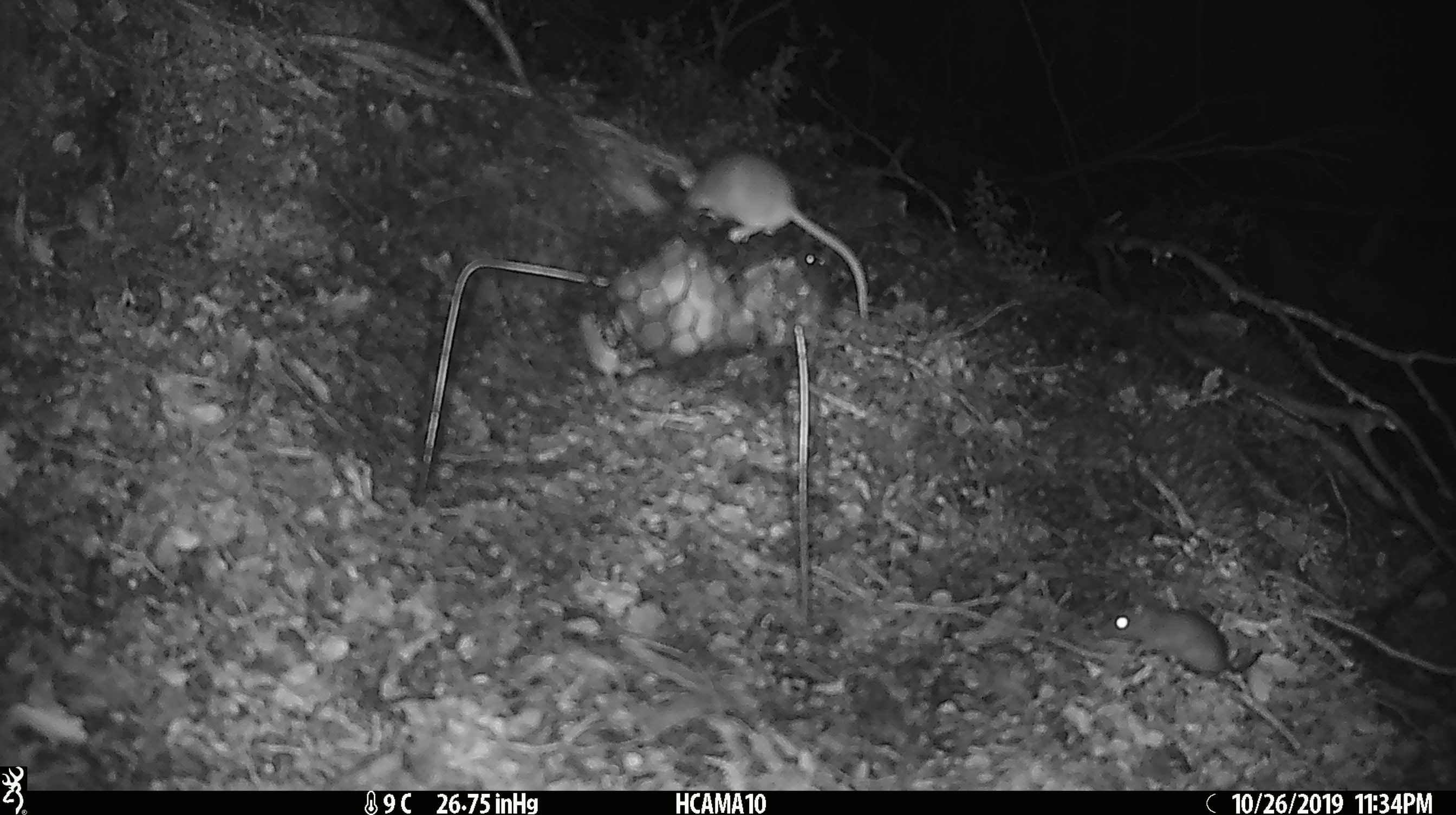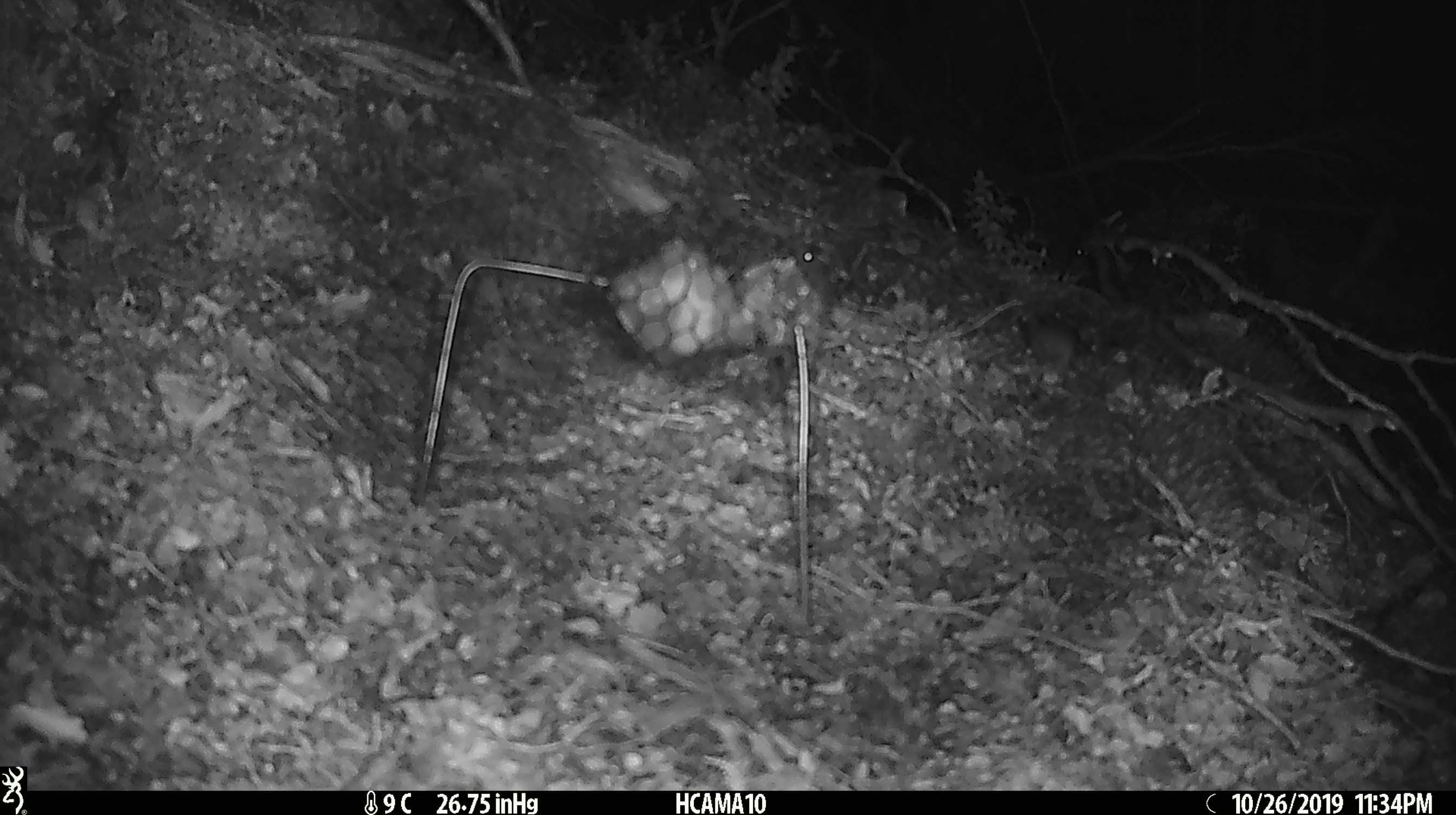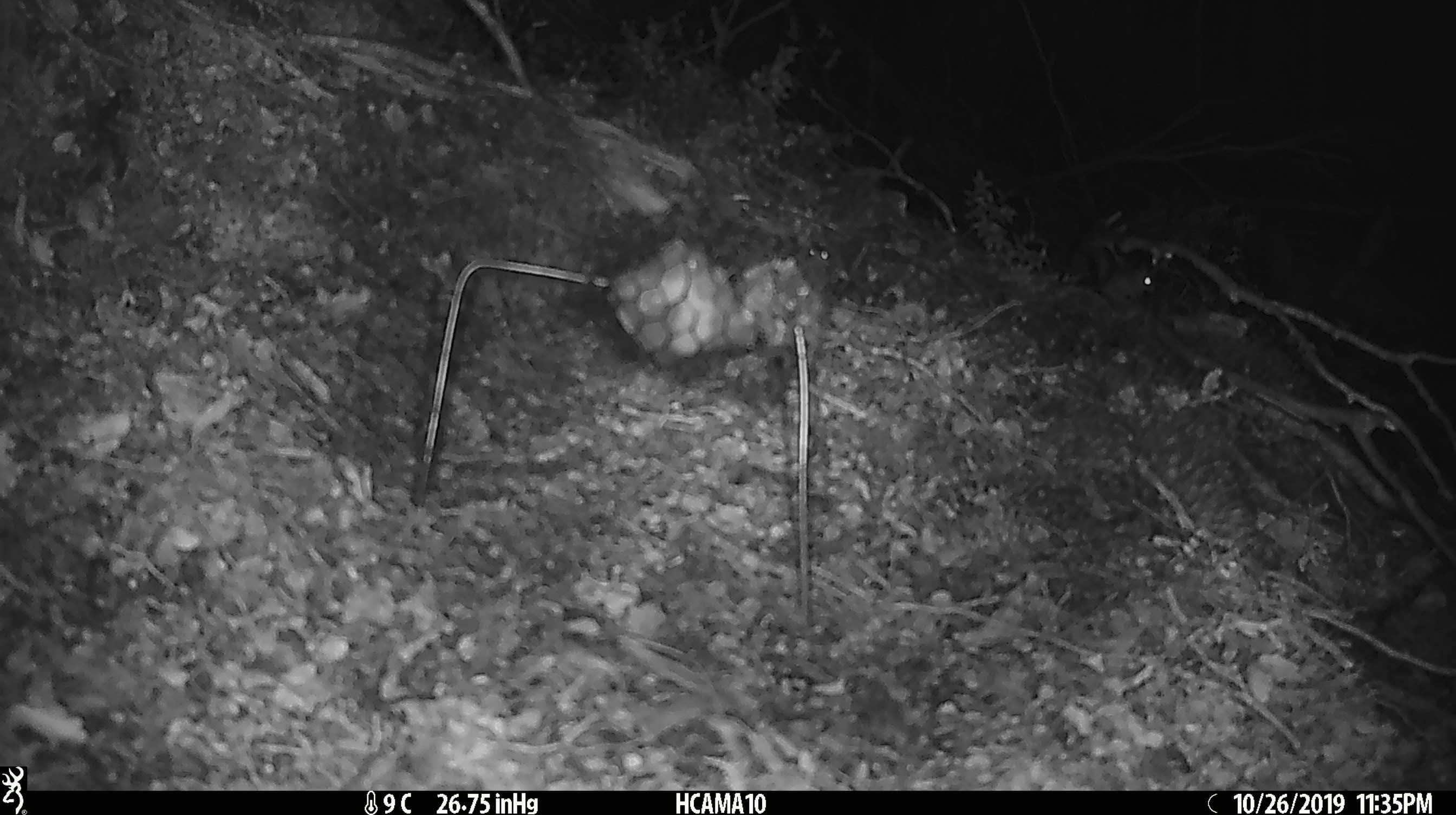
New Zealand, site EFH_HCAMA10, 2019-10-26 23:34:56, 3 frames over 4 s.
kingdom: Animalia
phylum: Chordata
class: Mammalia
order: Rodentia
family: Muridae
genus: Mus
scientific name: Mus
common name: mouse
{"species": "mouse (Mus)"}